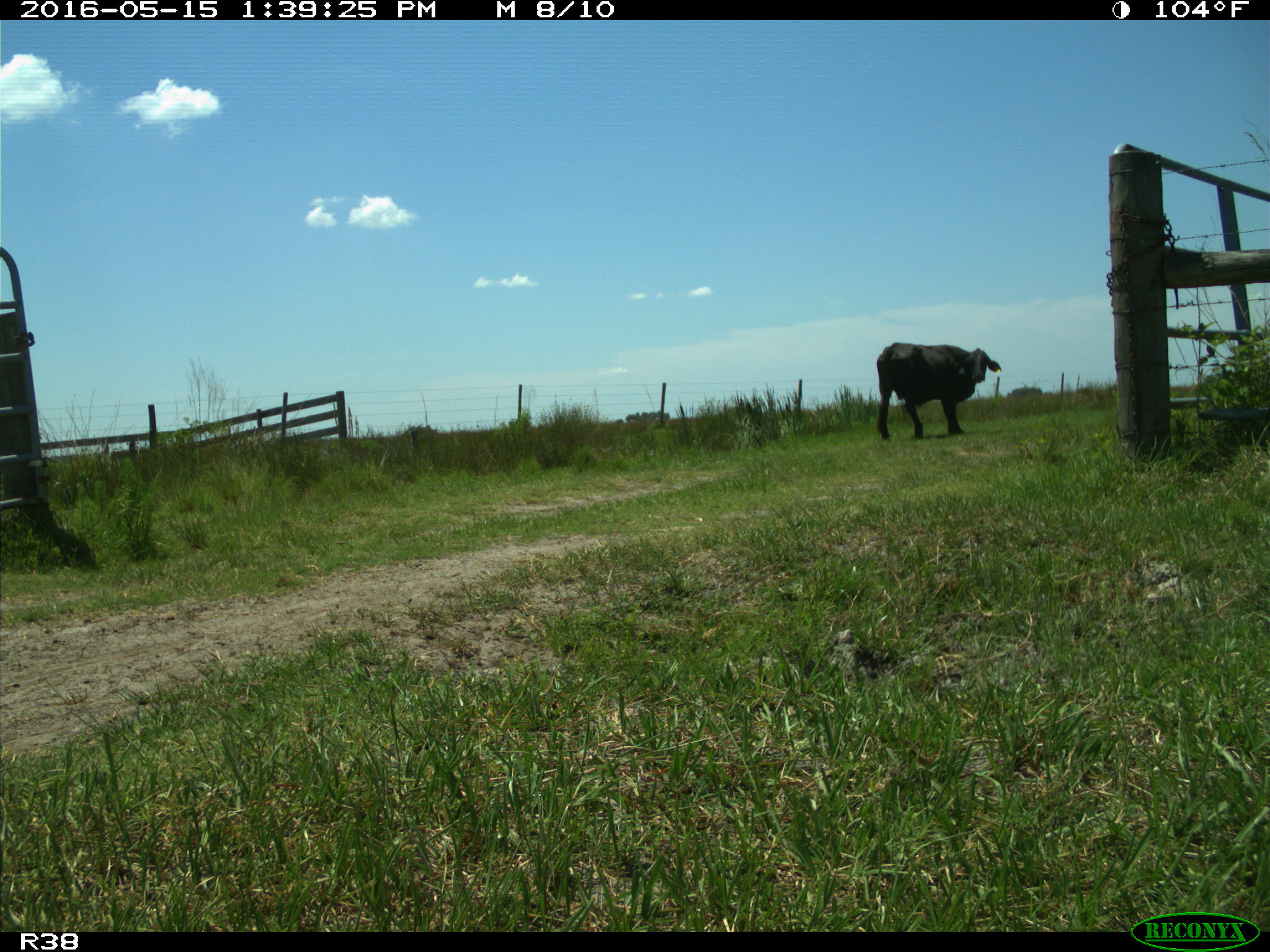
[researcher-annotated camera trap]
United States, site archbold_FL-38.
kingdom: Animalia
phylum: Chordata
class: Mammalia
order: Artiodactyla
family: Bovidae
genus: Bos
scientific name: Bos taurus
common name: domestic cow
Bos taurus (domestic cow).